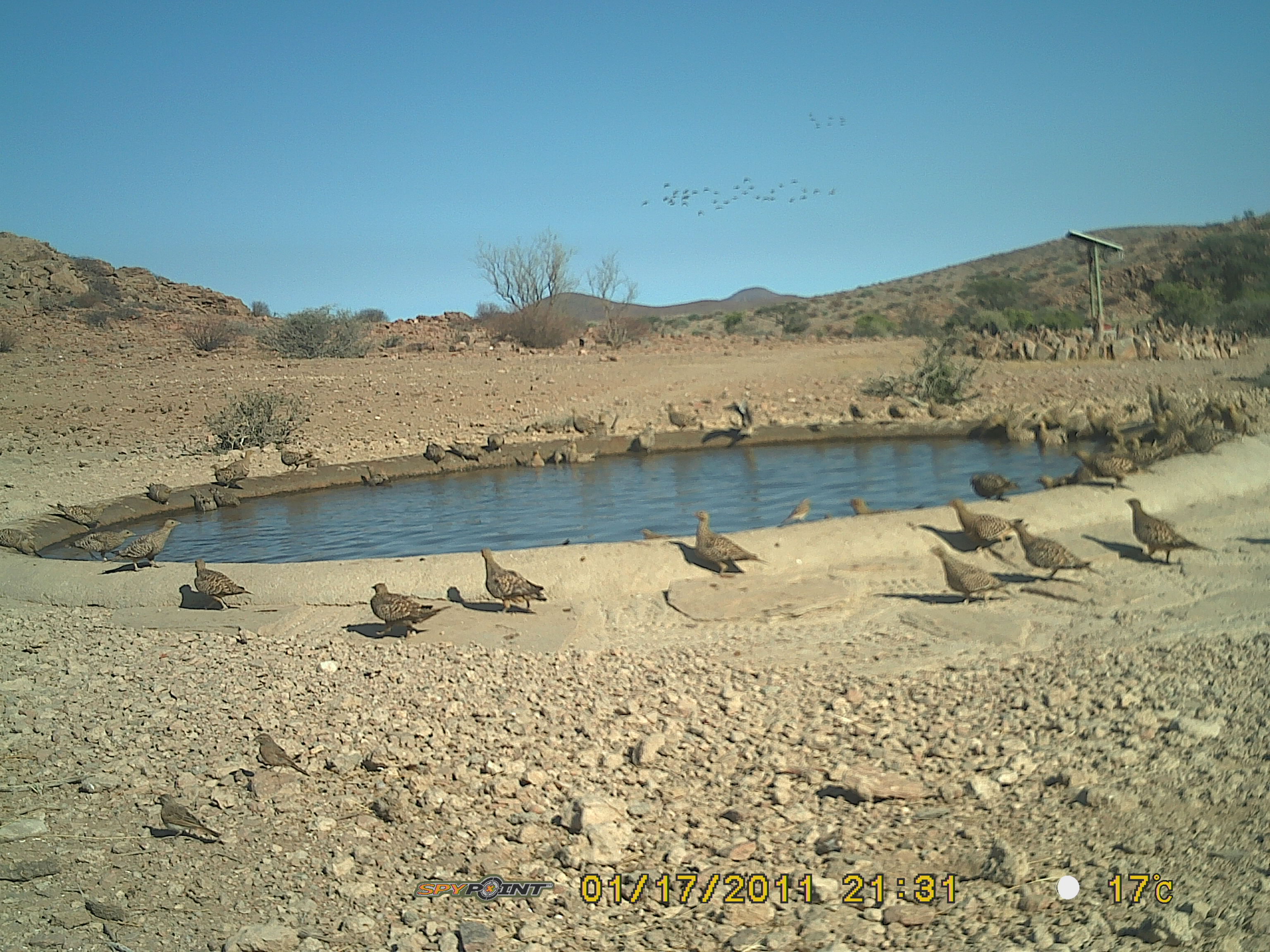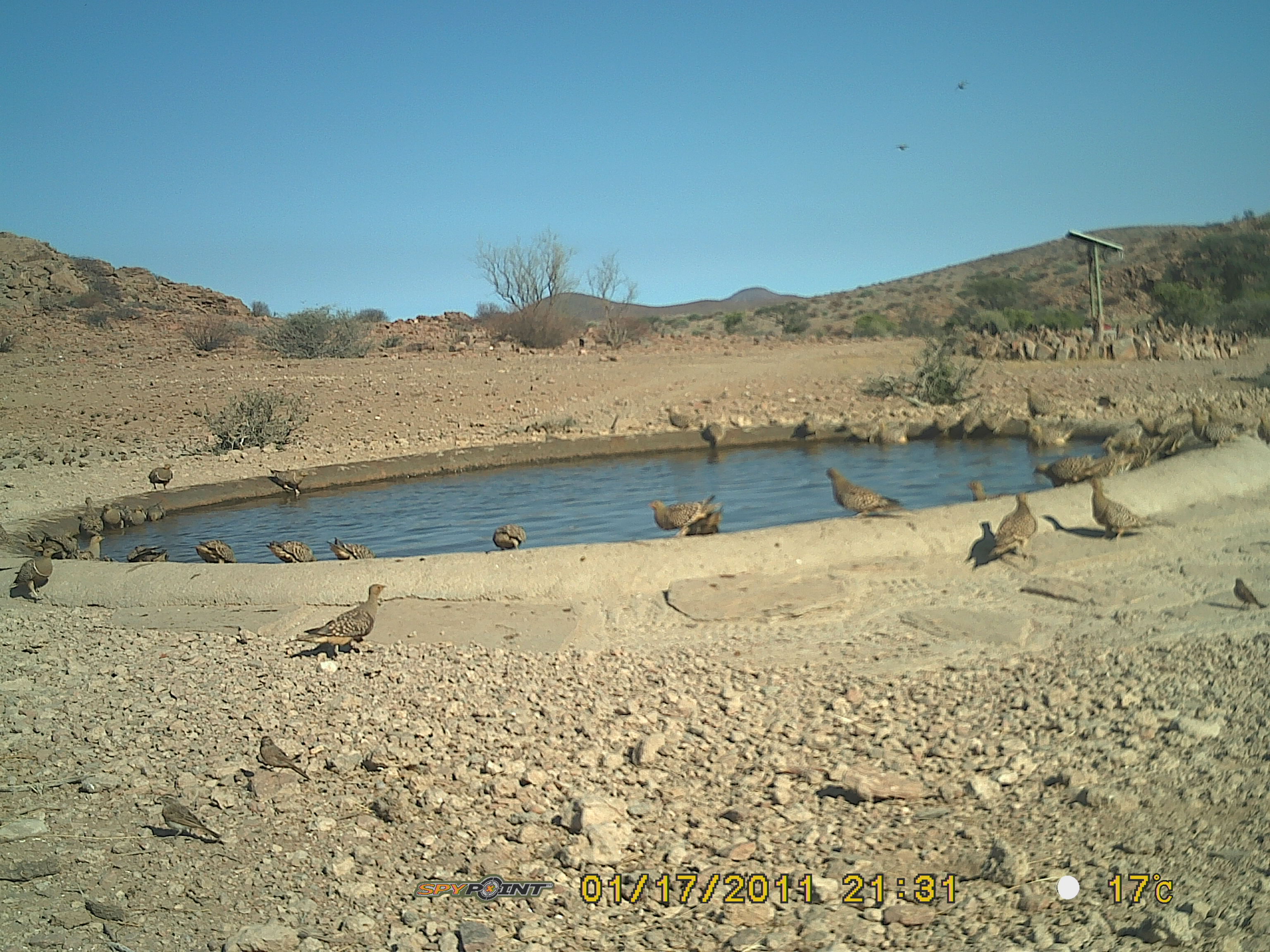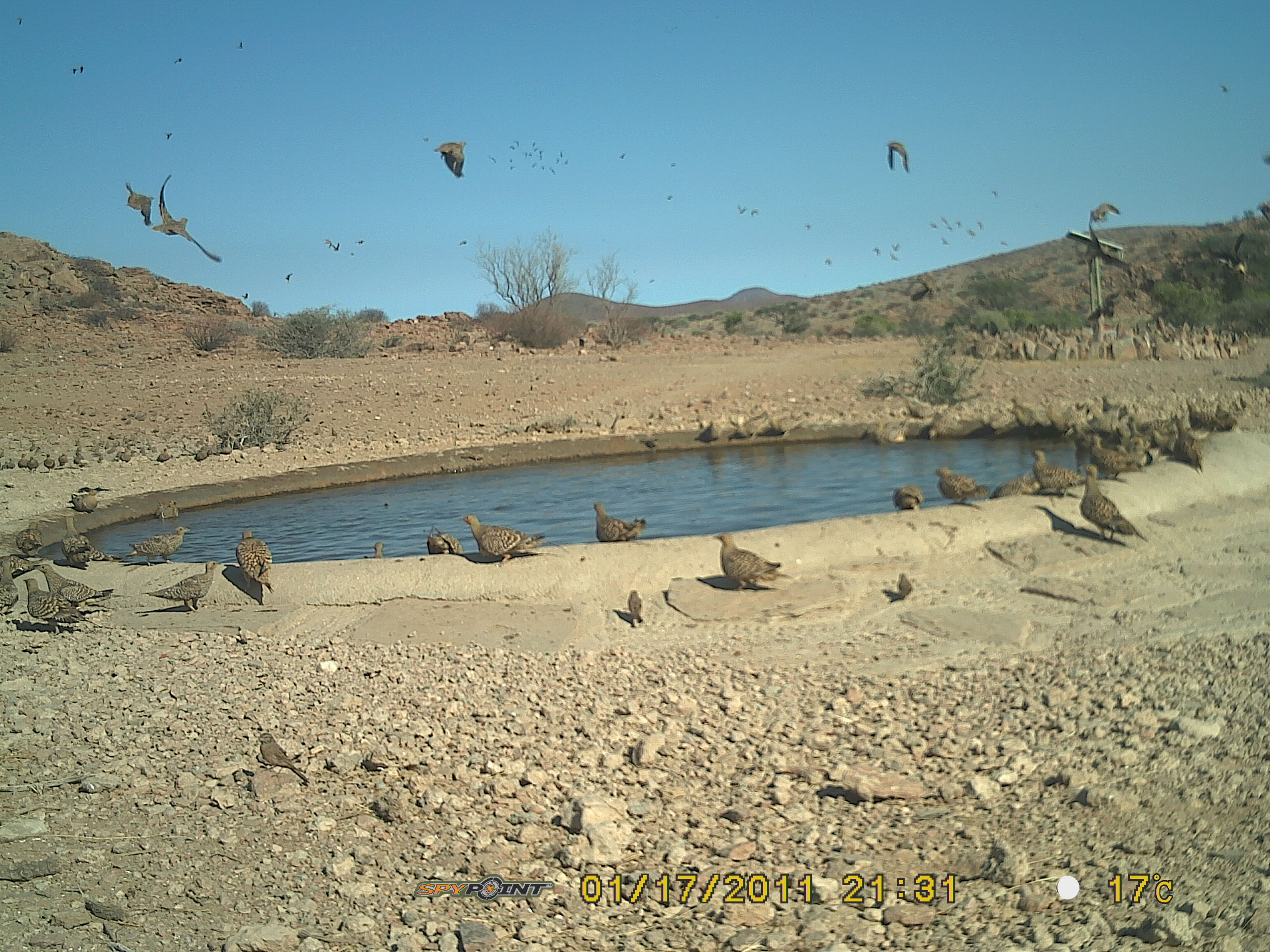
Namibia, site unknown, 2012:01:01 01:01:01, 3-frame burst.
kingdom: Animalia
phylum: Chordata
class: Aves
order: Pterocliformes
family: Pteroclidae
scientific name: Pteroclidae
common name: sandgrouse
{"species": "Pteroclidae (sandgrouse)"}